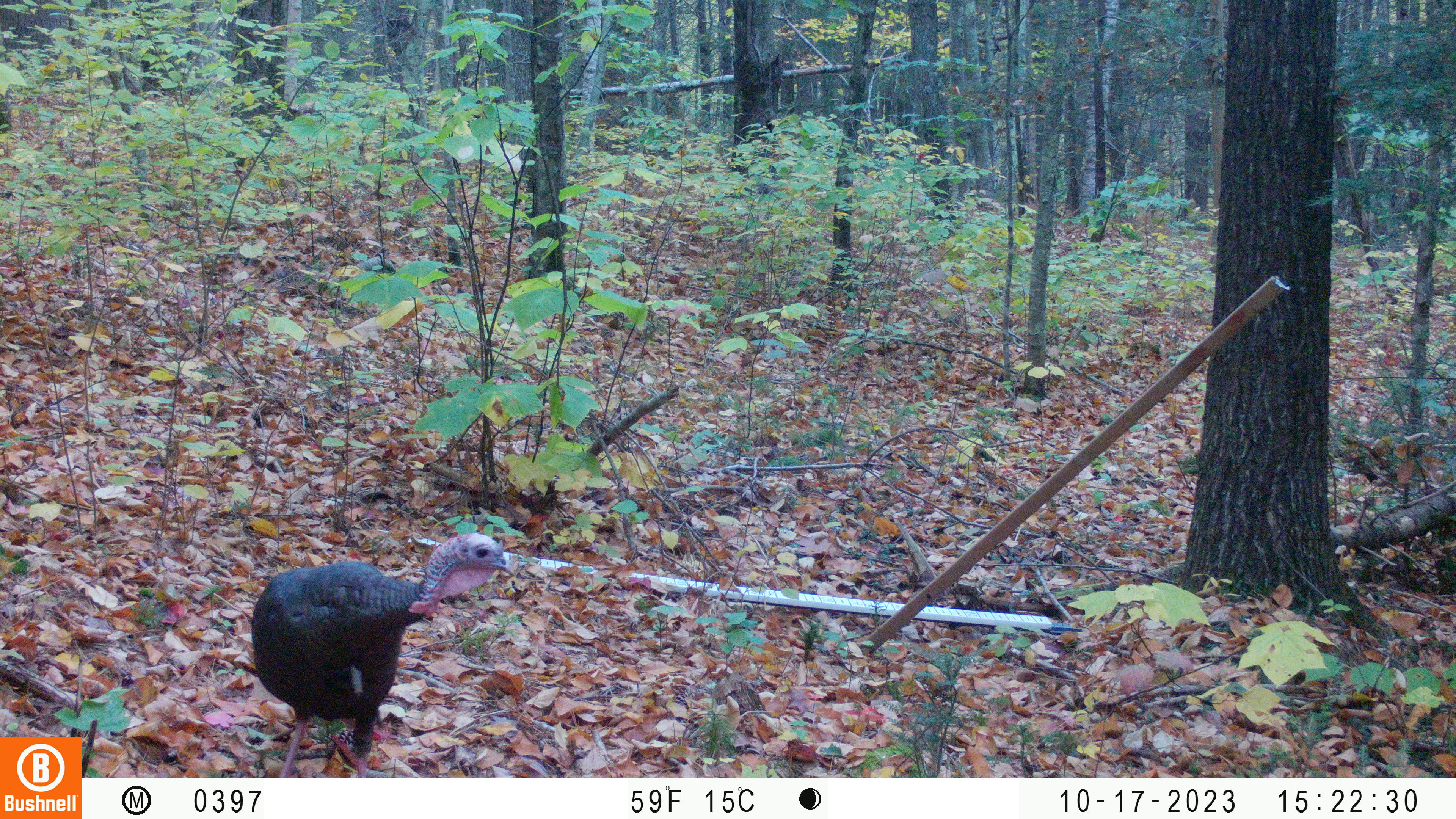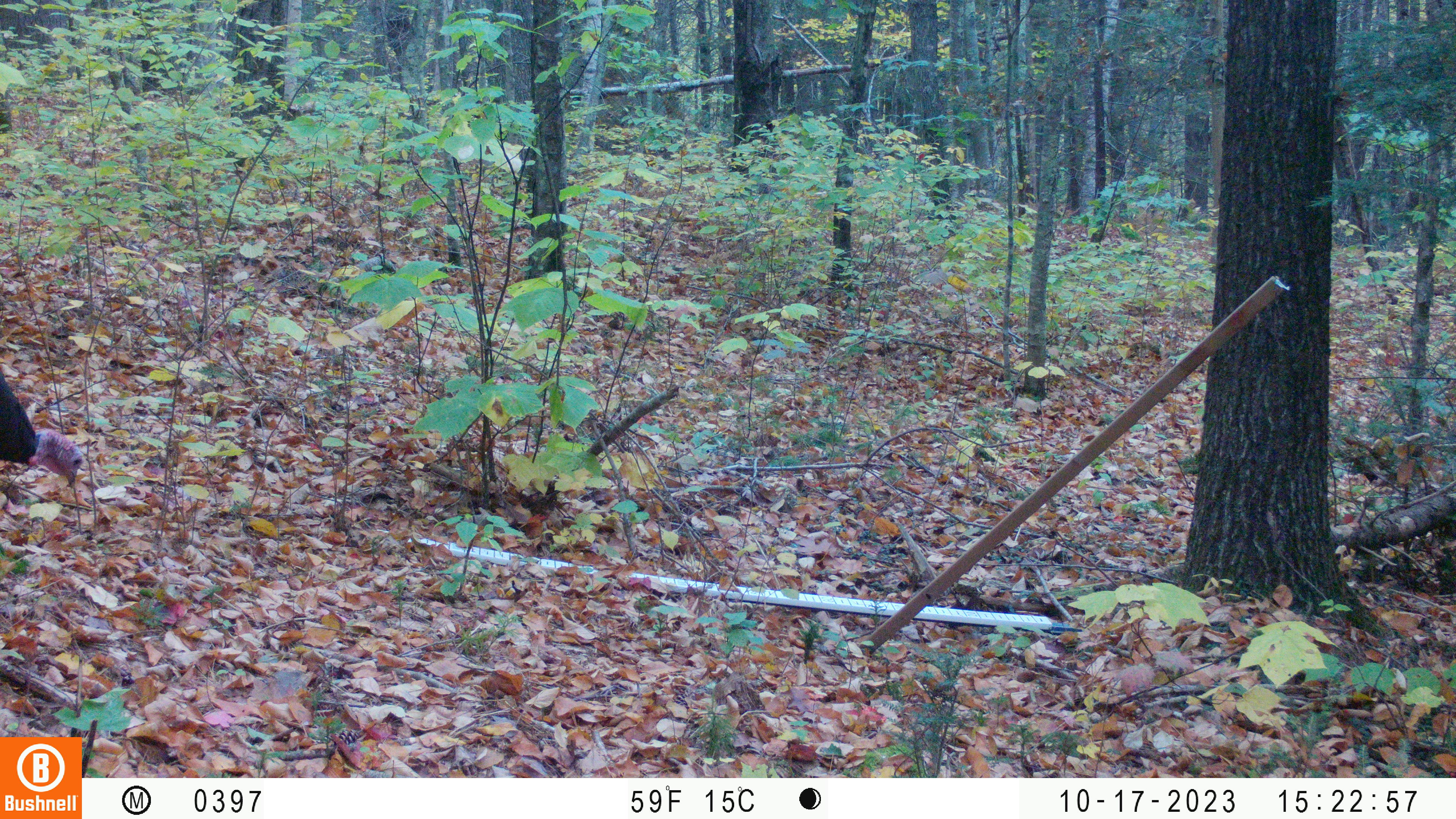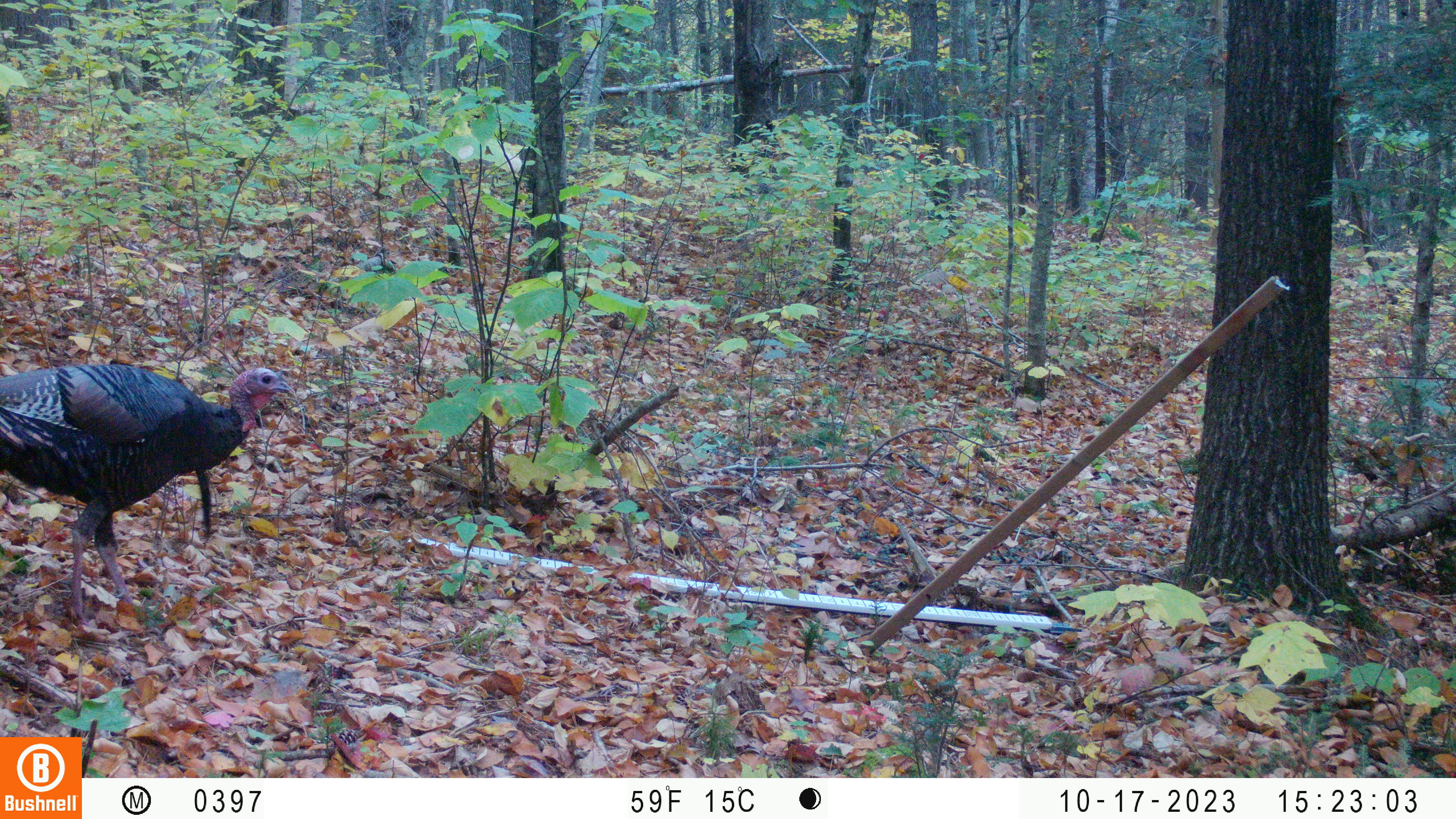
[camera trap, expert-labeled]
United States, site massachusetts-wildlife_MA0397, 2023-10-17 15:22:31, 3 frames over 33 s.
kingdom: Animalia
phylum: Chordata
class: Aves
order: Galliformes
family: Phasianidae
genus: Meleagris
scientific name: Meleagris gallopavo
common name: wild turkey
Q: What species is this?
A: Wild turkey (Meleagris gallopavo).